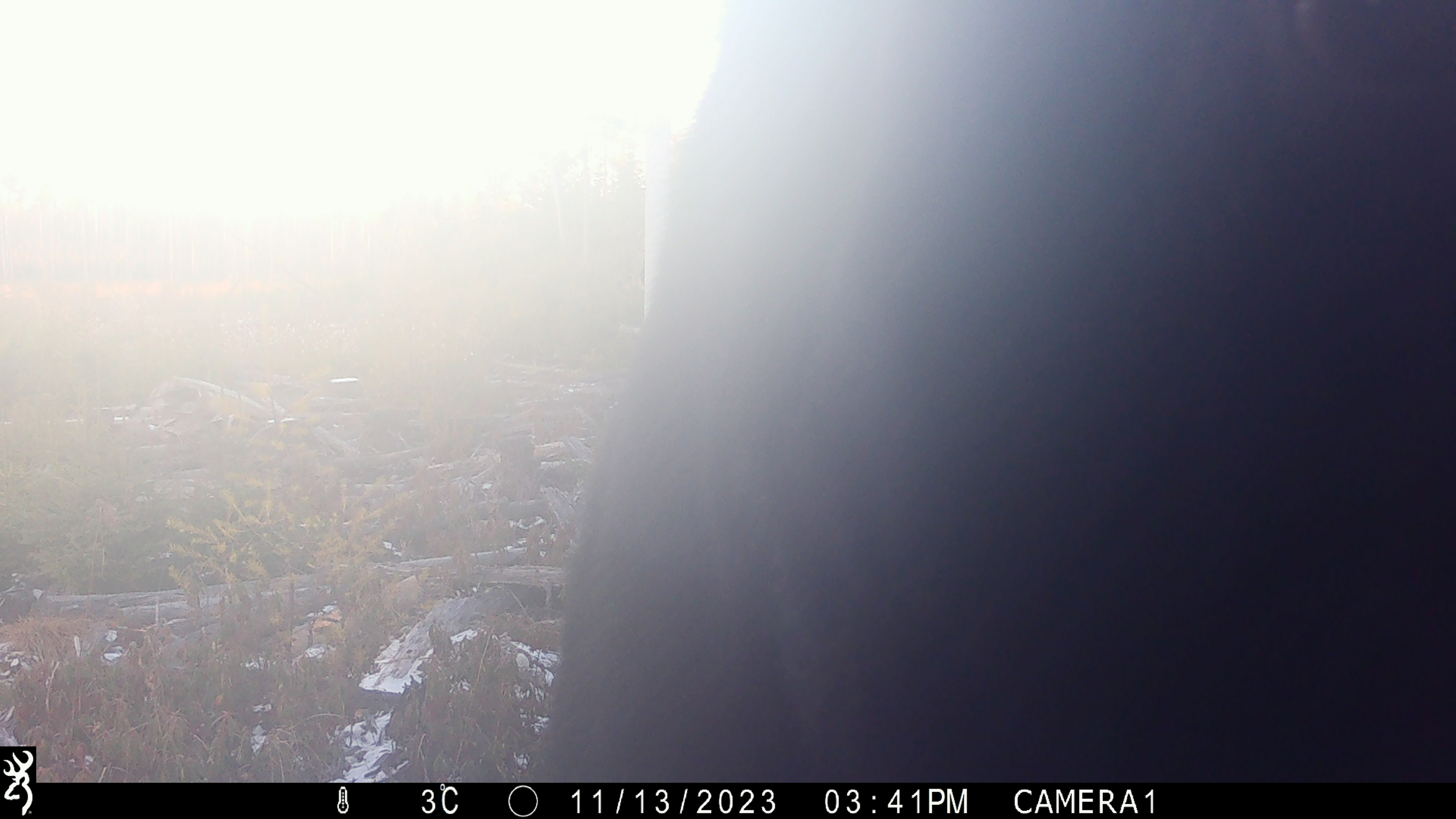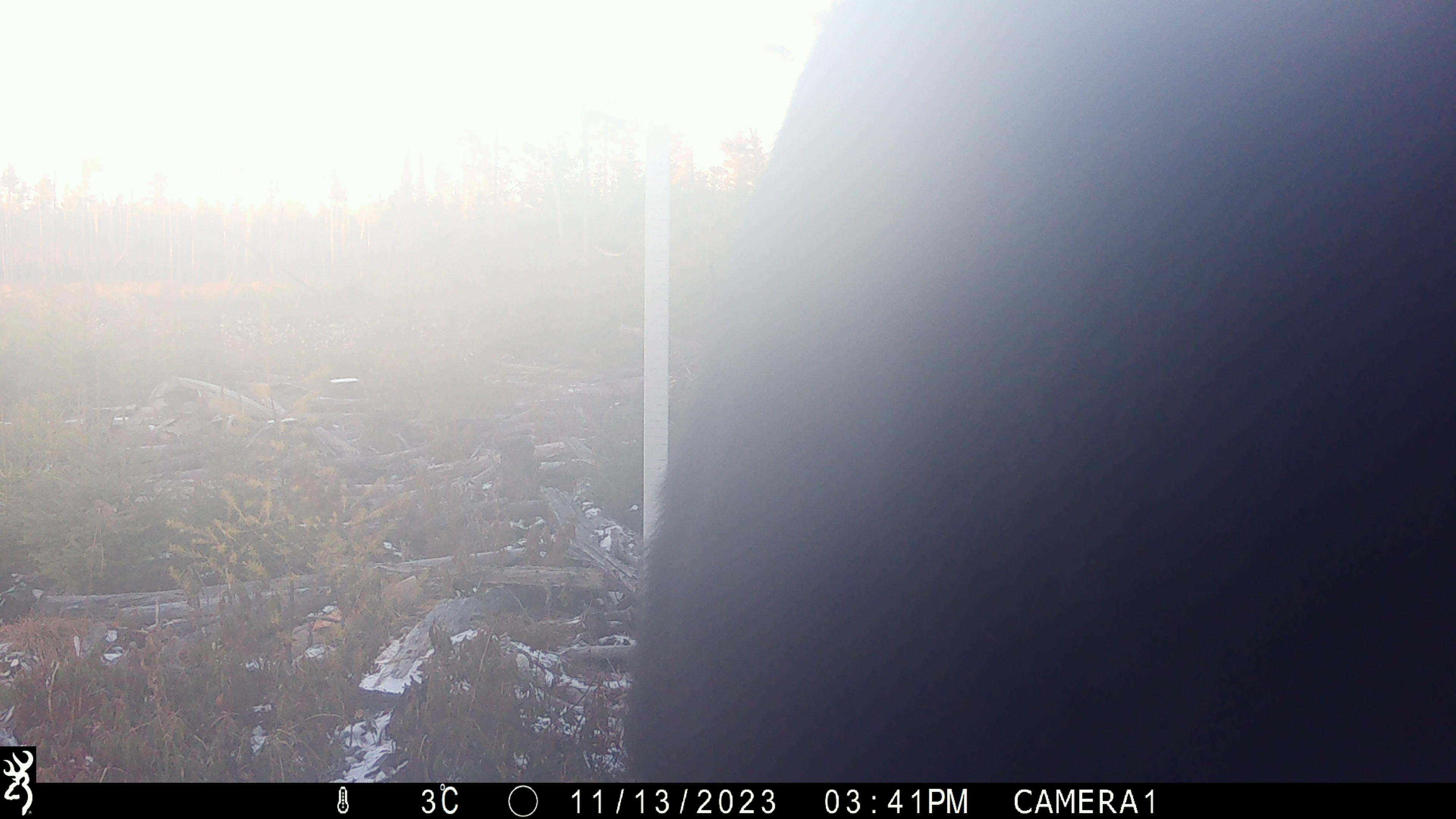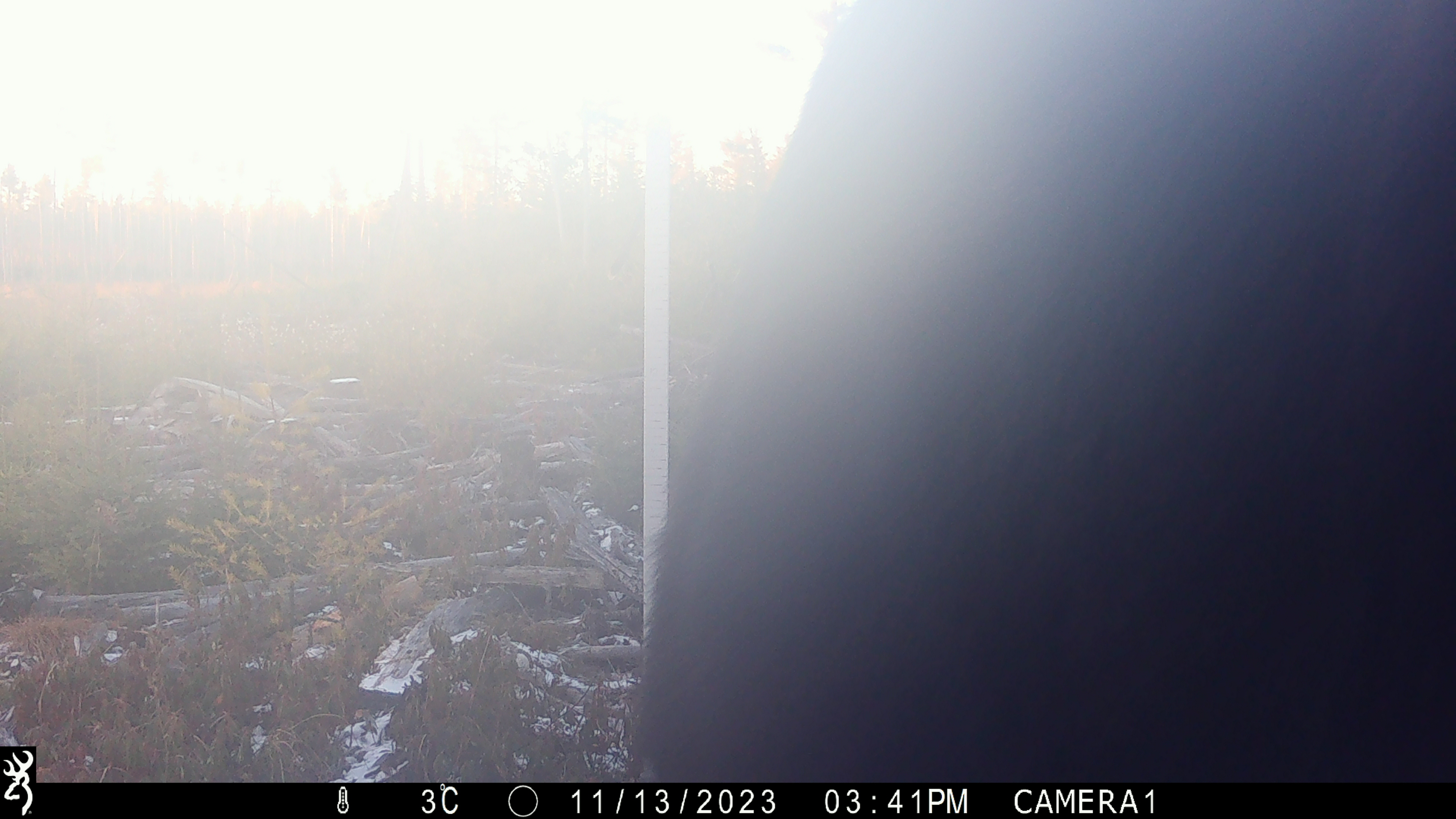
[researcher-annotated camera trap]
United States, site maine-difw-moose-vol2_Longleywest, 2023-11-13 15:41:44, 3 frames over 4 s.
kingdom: Animalia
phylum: Chordata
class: Mammalia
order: Artiodactyla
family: Cervidae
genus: Alces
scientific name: Alces alces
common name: moose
Moose (Alces alces).